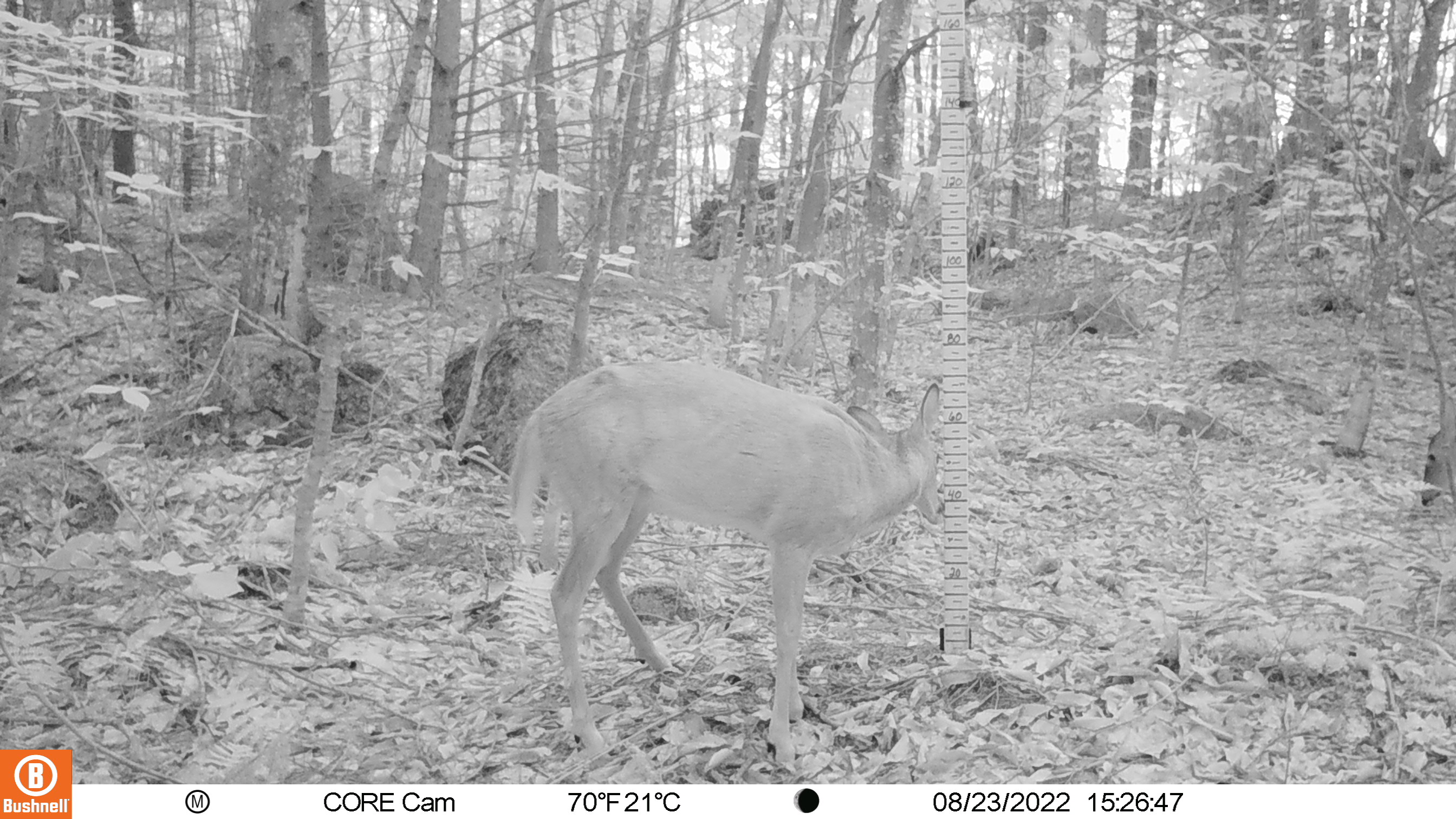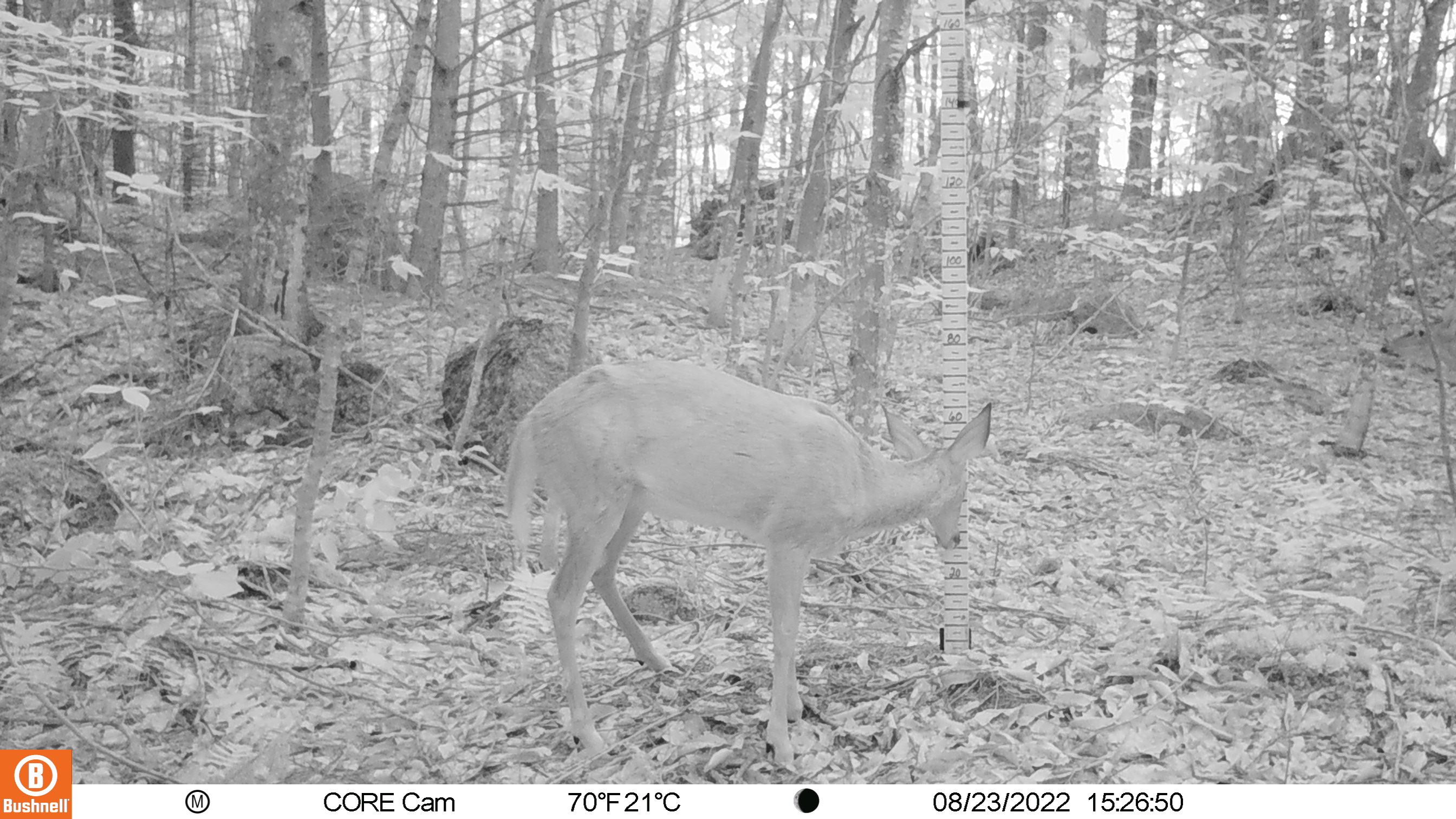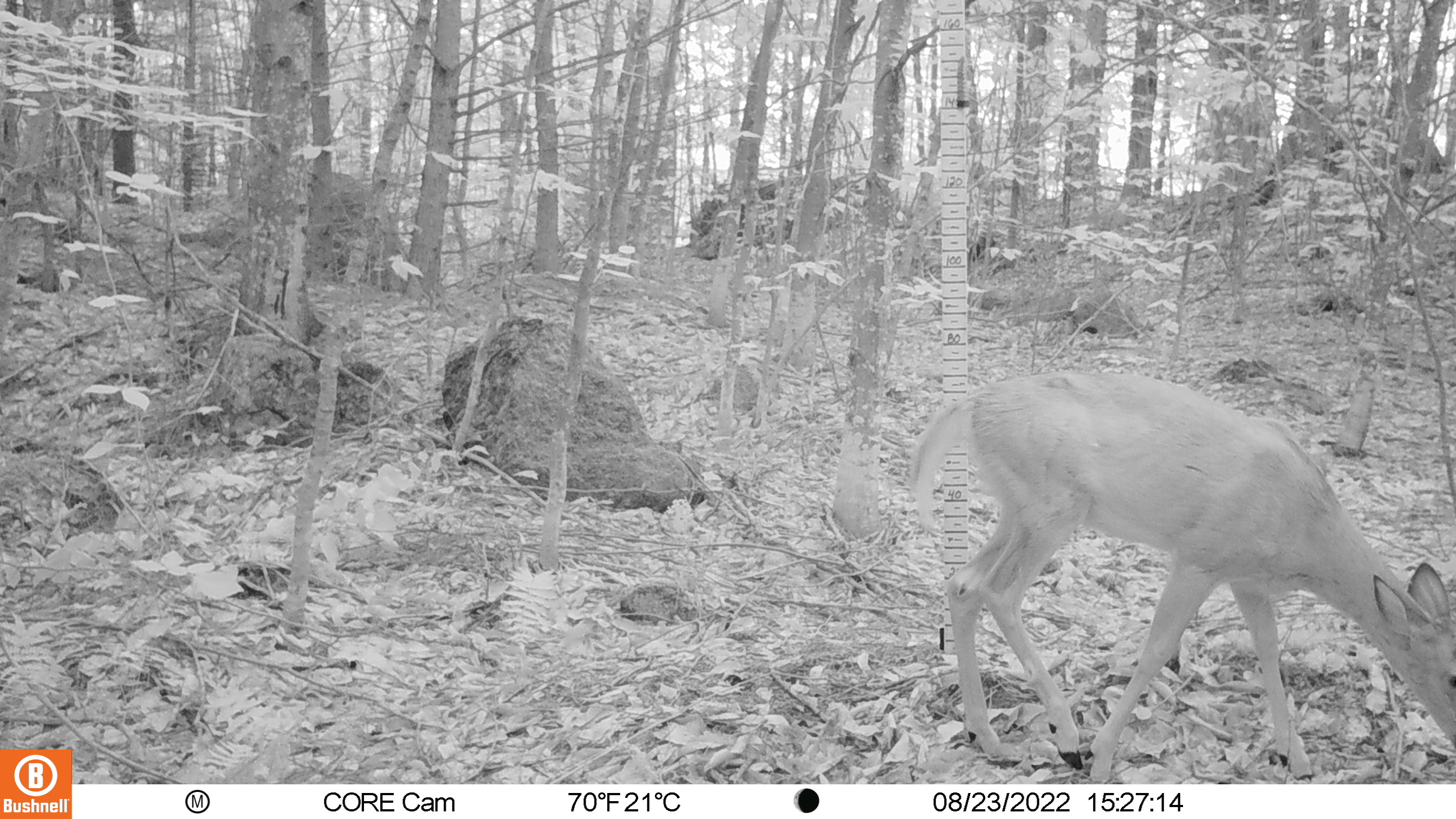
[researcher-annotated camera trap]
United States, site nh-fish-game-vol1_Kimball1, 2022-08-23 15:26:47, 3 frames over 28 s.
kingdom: Animalia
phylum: Chordata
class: Mammalia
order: Artiodactyla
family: Cervidae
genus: Odocoileus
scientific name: Odocoileus virginianus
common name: white-tailed deer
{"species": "white-tailed deer (Odocoileus virginianus)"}